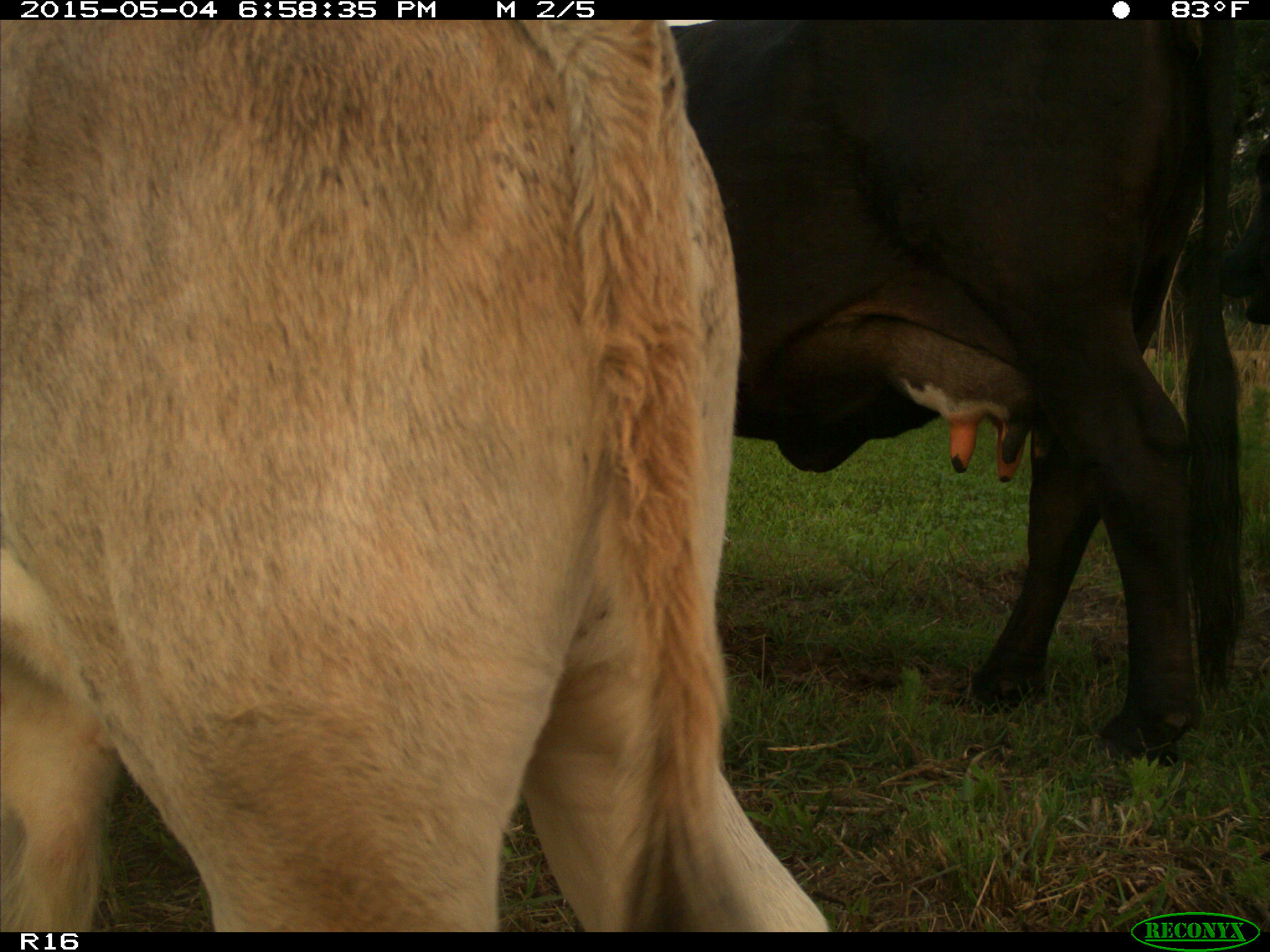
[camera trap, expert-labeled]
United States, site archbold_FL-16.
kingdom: Animalia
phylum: Chordata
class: Mammalia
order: Artiodactyla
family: Bovidae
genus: Bos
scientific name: Bos taurus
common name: domestic cow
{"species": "Bos taurus (domestic cow)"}